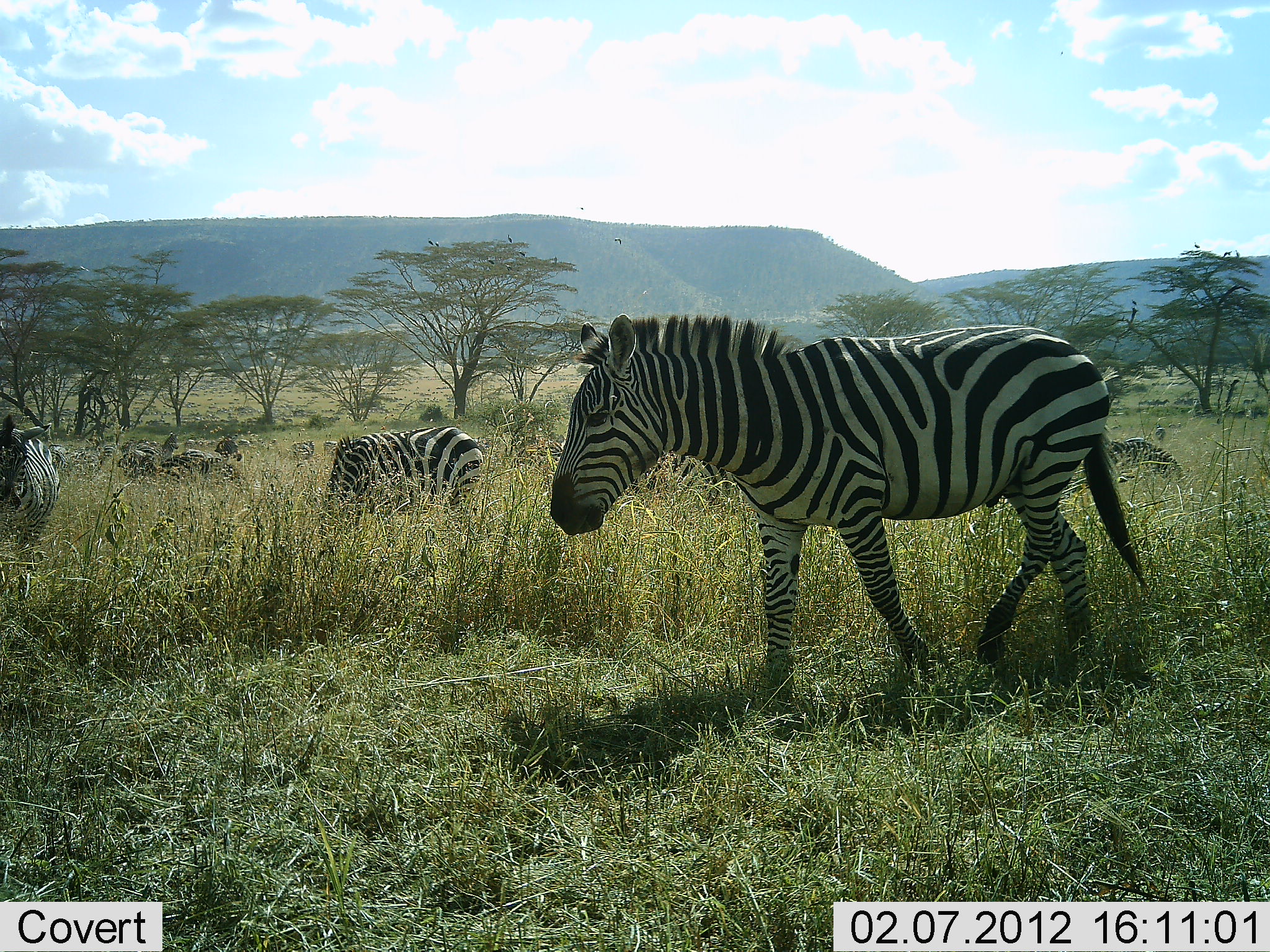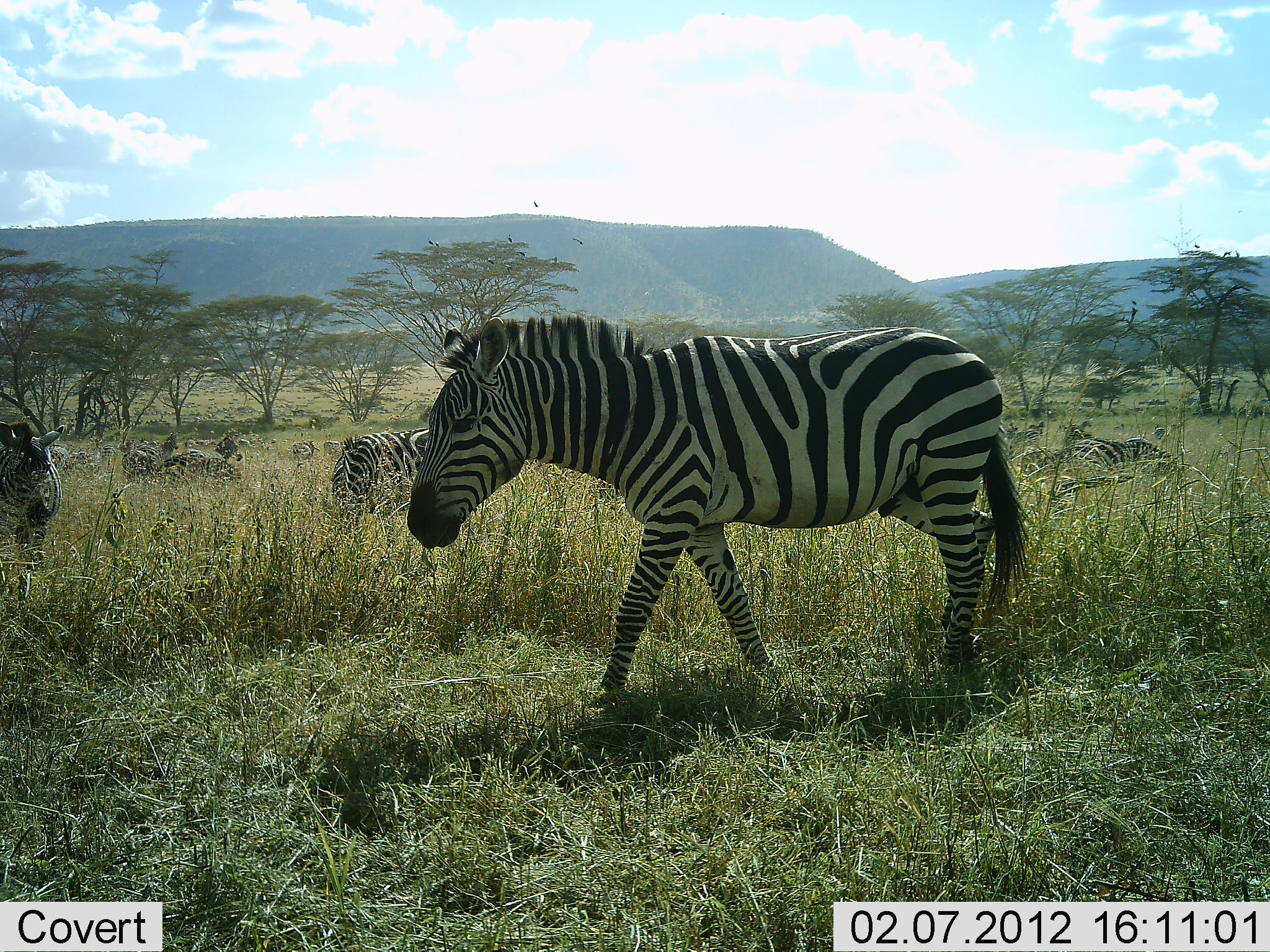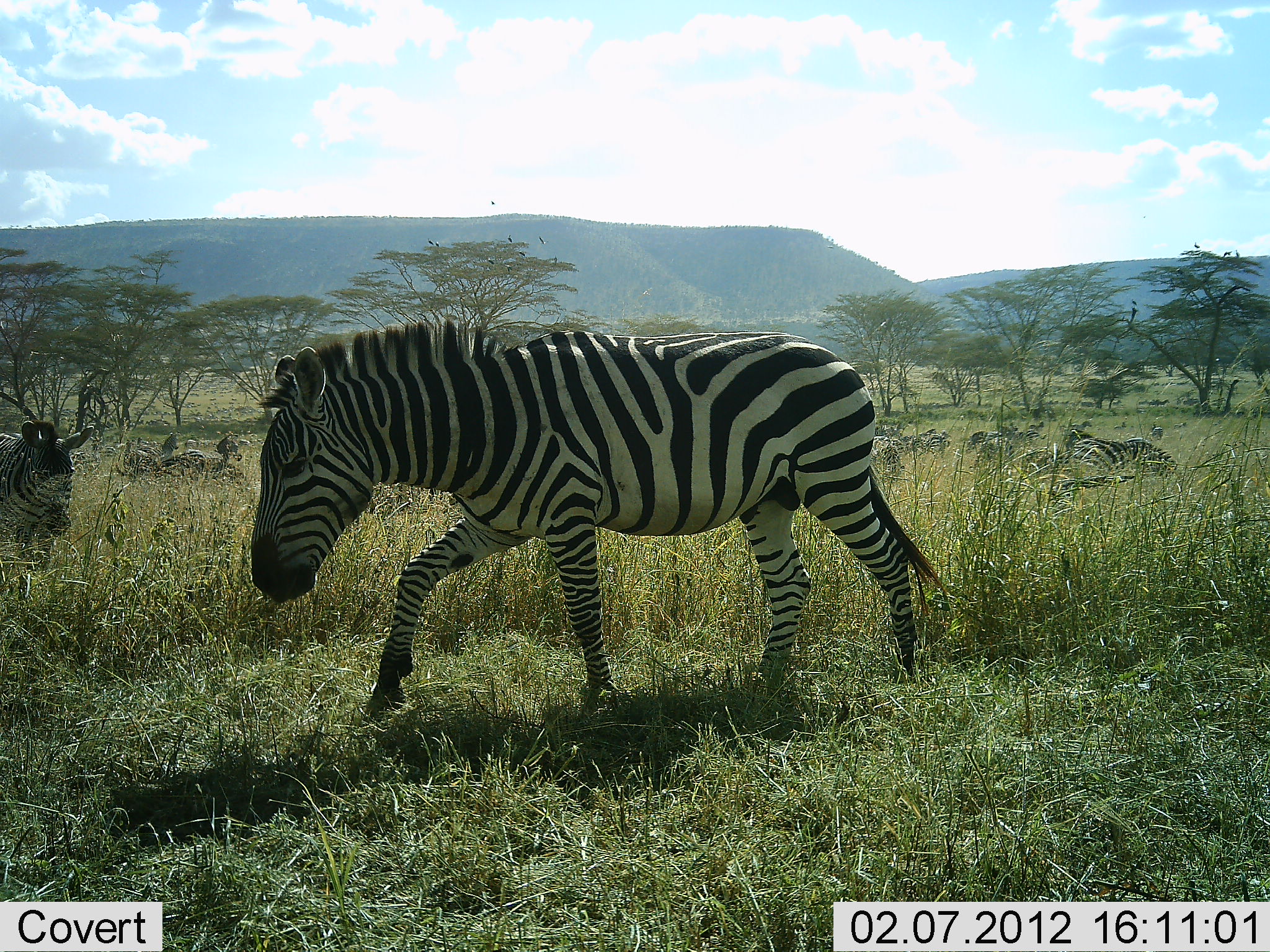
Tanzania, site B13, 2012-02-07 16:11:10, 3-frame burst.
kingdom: Animalia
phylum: Chordata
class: Mammalia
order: Perissodactyla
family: Equidae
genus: Equus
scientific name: Equus quagga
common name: plains zebra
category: zebra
Zebra (plains zebra) (Equus quagga), count 6. Behavior (volunteer vote fractions): standing 54%, resting 38%, moving 92%, interacting 4%. Young present (vote fraction): 8%. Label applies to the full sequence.